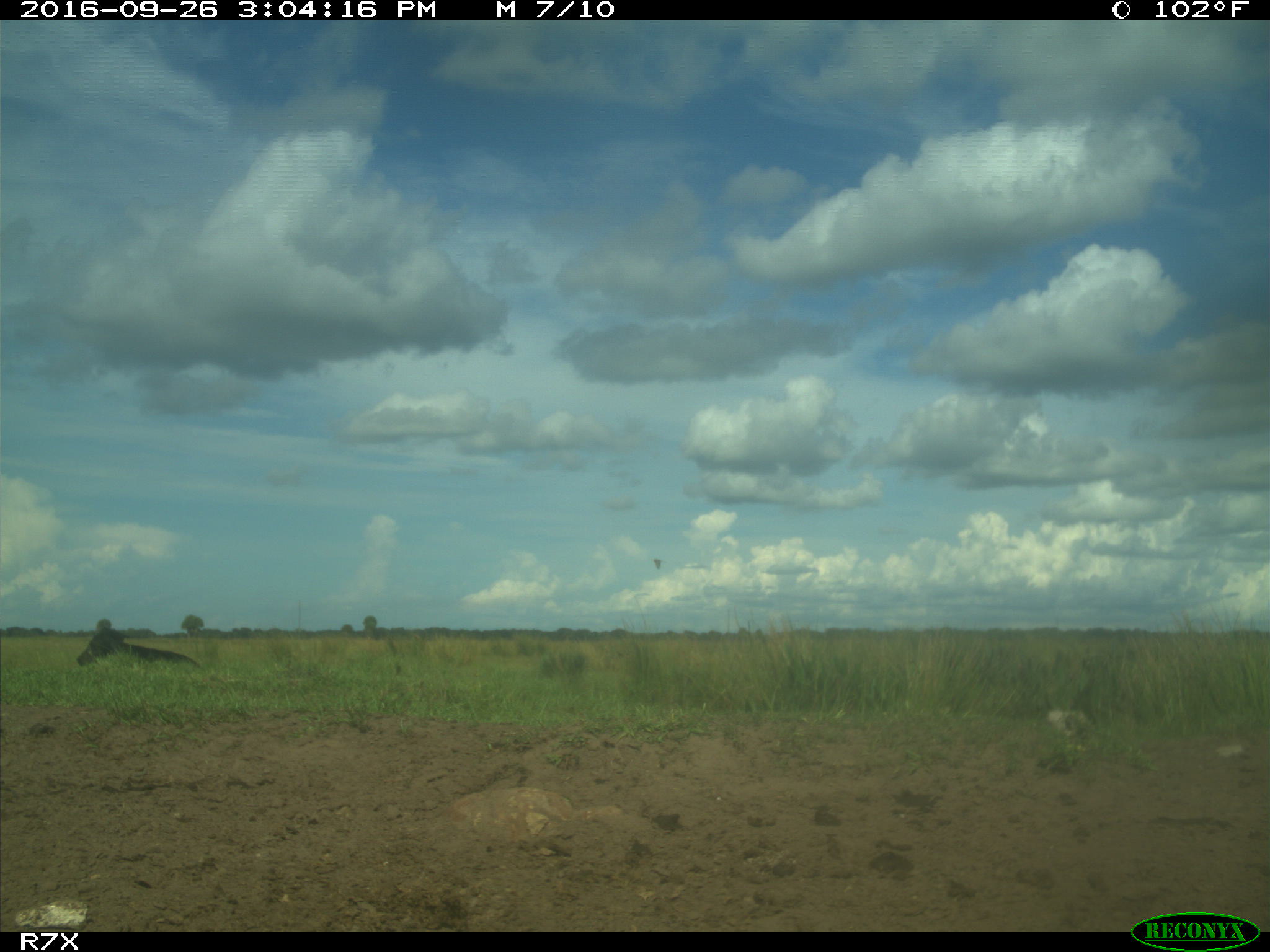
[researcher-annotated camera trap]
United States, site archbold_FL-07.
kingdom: Animalia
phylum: Chordata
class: Mammalia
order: Artiodactyla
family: Bovidae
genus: Bos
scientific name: Bos taurus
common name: domestic cow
Bos taurus (domestic cow).